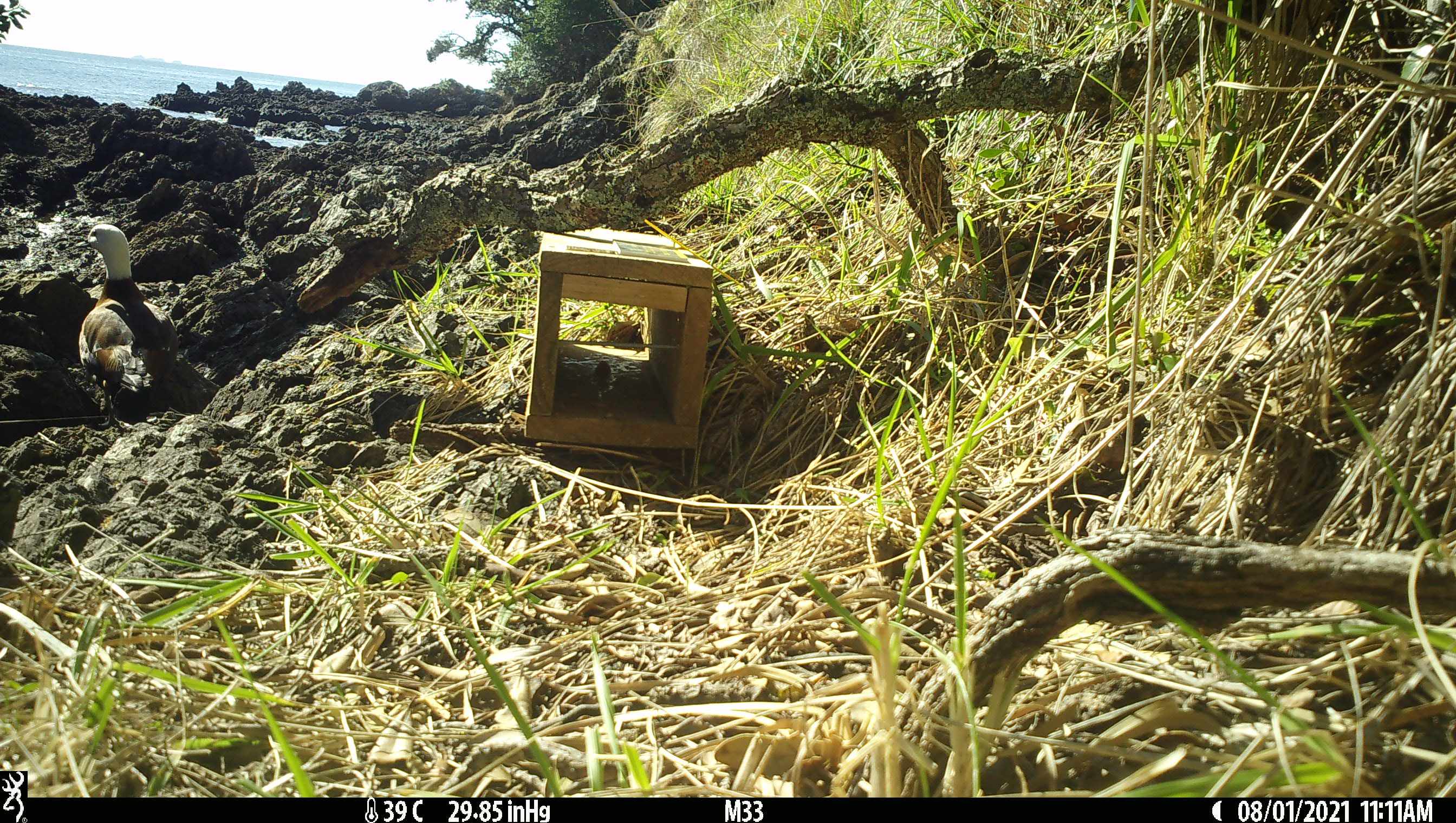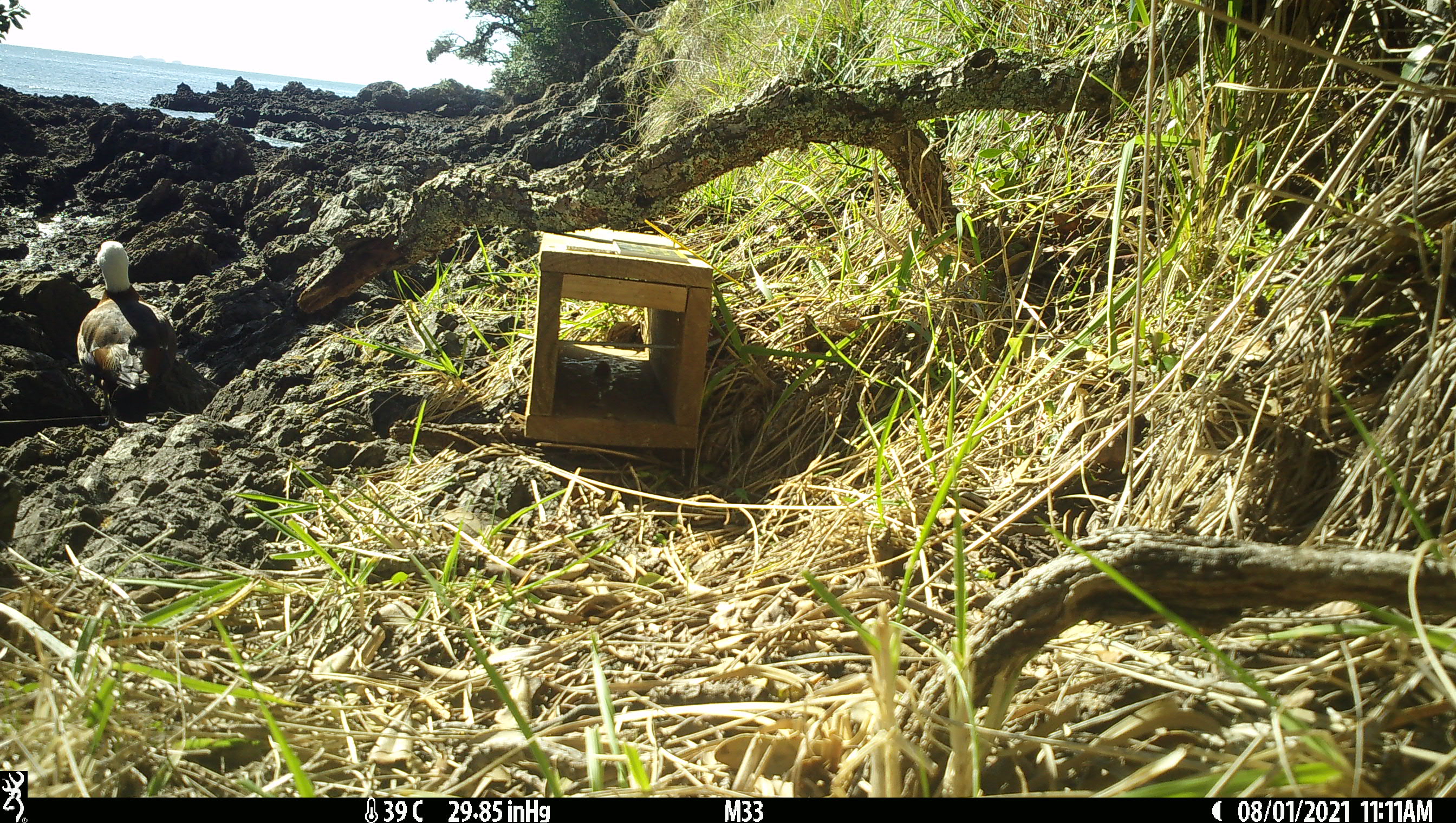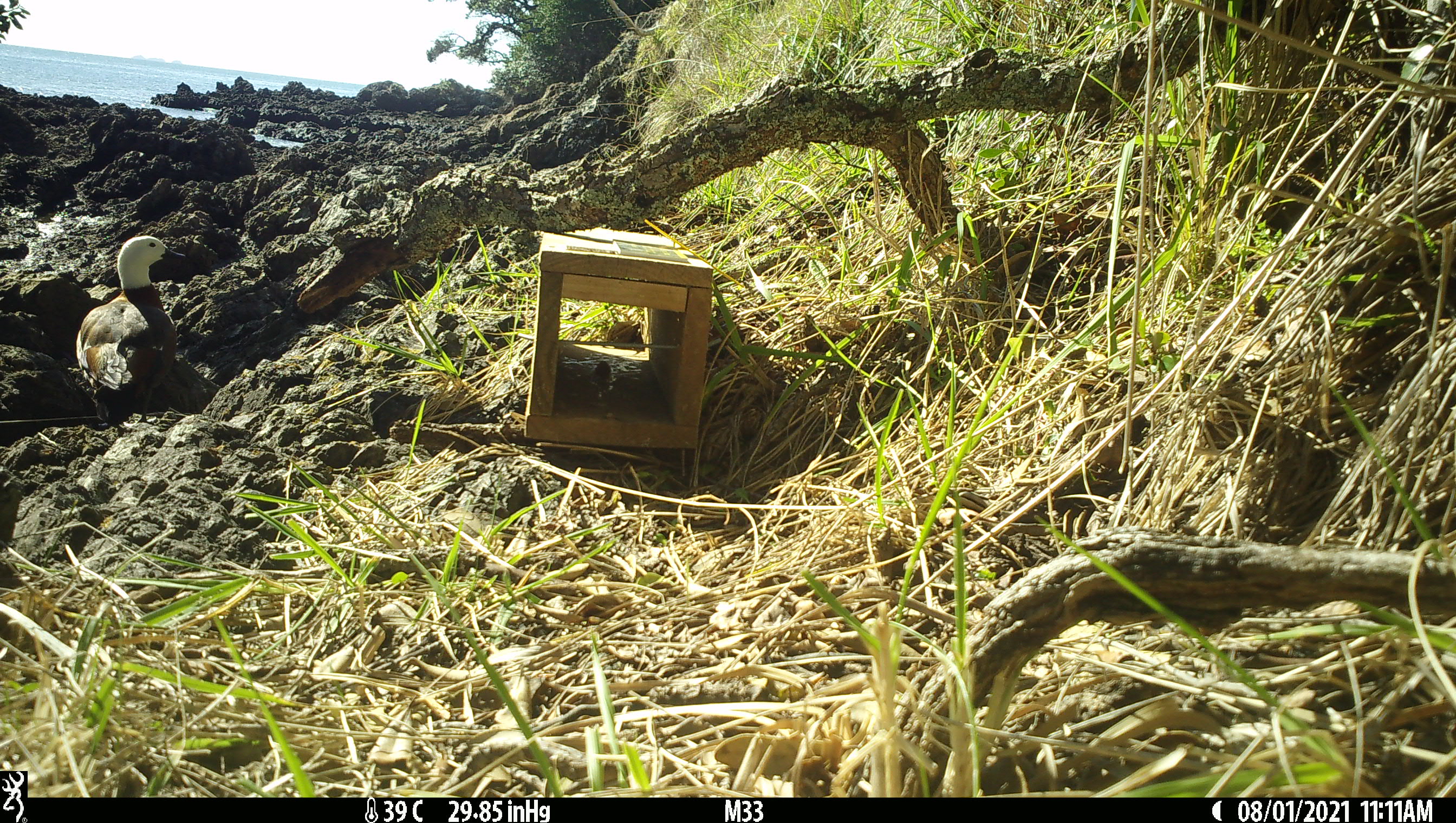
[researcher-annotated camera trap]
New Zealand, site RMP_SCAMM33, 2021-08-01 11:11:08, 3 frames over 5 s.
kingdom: Animalia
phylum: Chordata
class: Aves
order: Anseriformes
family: Anatidae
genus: Tadorna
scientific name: Tadorna variegata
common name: paradise shelduck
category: paradise duck